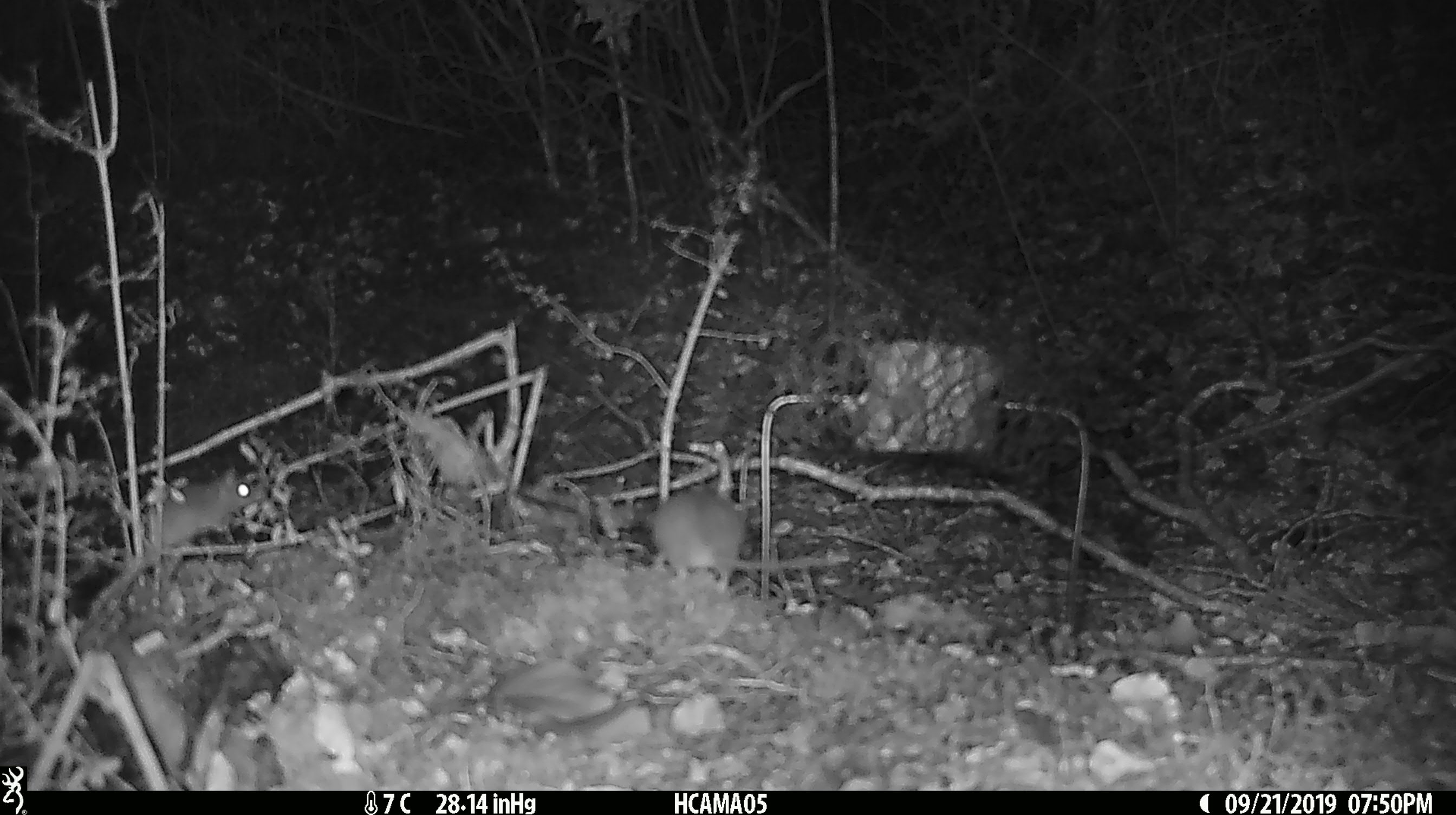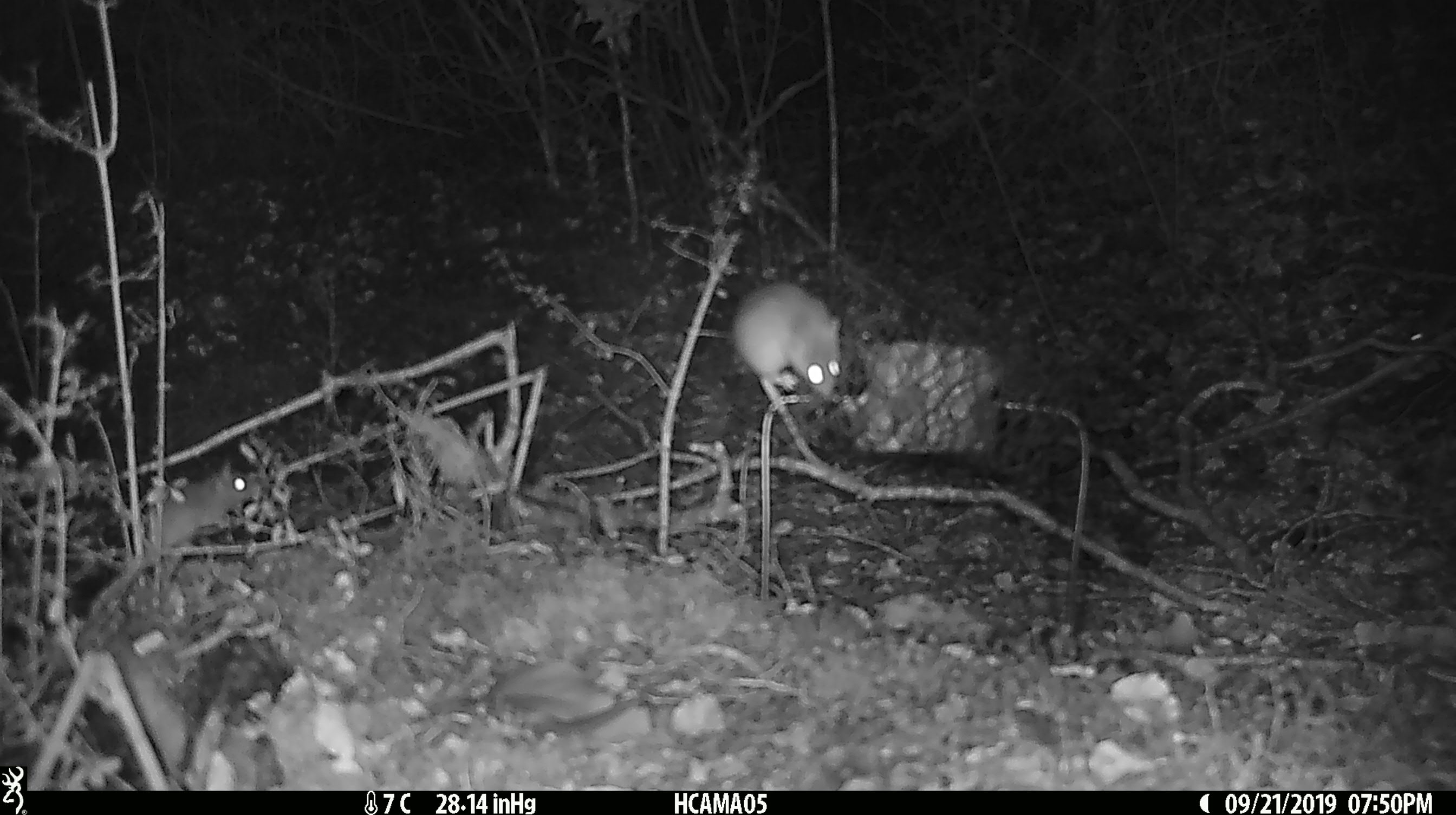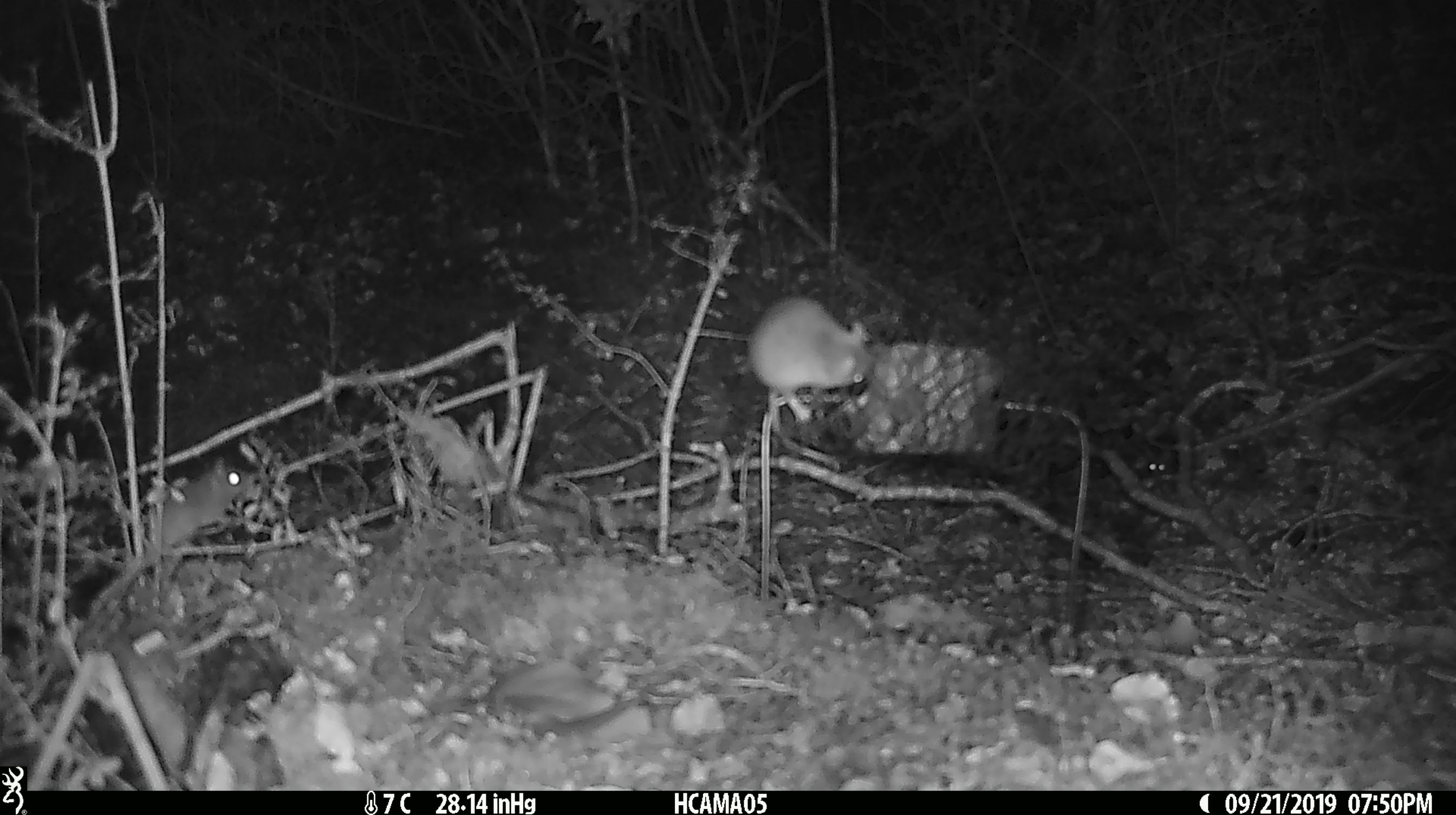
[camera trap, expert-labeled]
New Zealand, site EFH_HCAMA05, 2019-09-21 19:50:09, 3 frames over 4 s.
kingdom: Animalia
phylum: Chordata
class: Mammalia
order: Rodentia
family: Muridae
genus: Rattus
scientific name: Rattus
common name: rat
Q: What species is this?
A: Rat (Rattus).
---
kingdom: Animalia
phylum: Chordata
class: Mammalia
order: Rodentia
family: Muridae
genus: Mus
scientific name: Mus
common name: mouse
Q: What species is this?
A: Mouse (Mus).